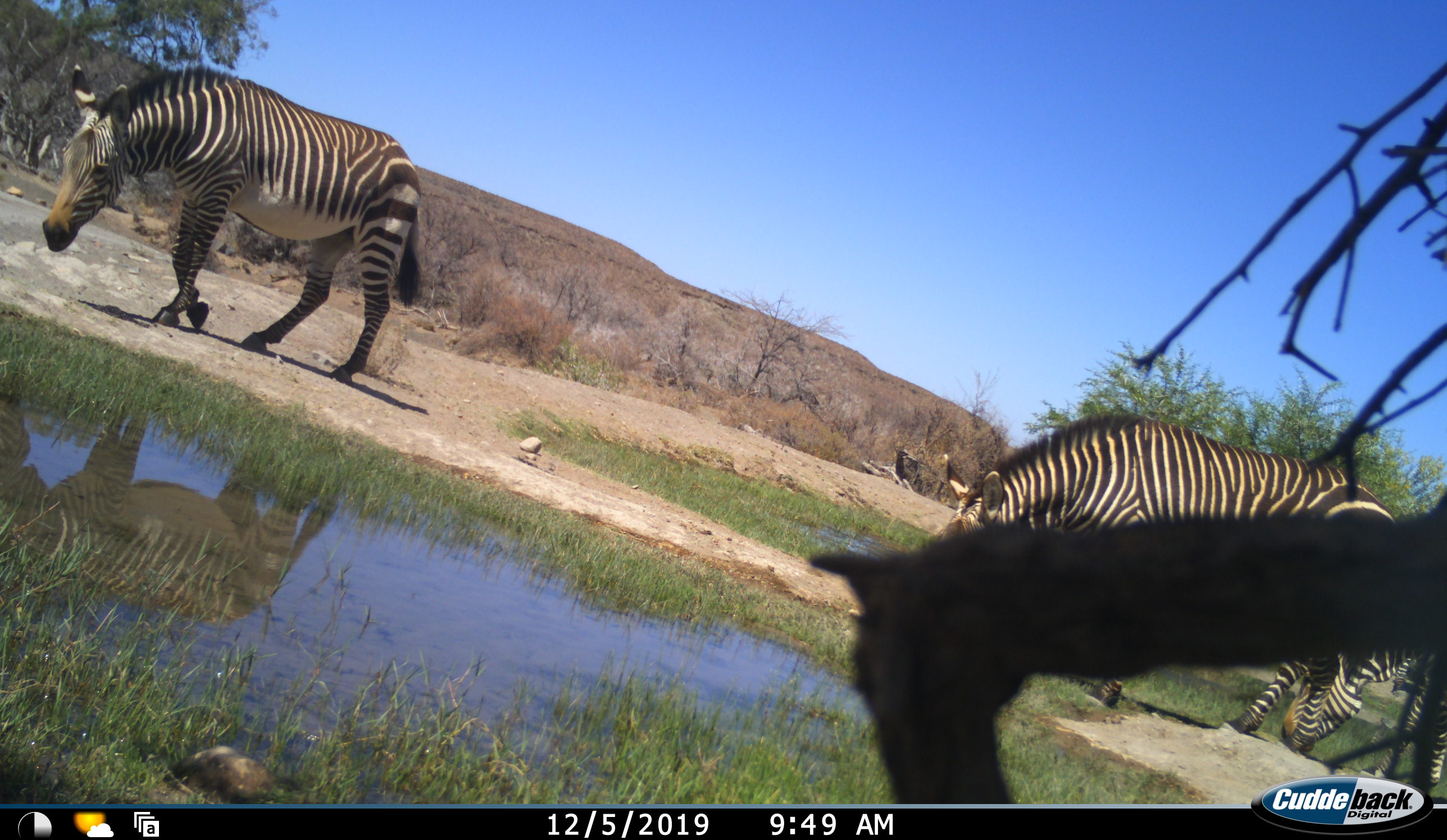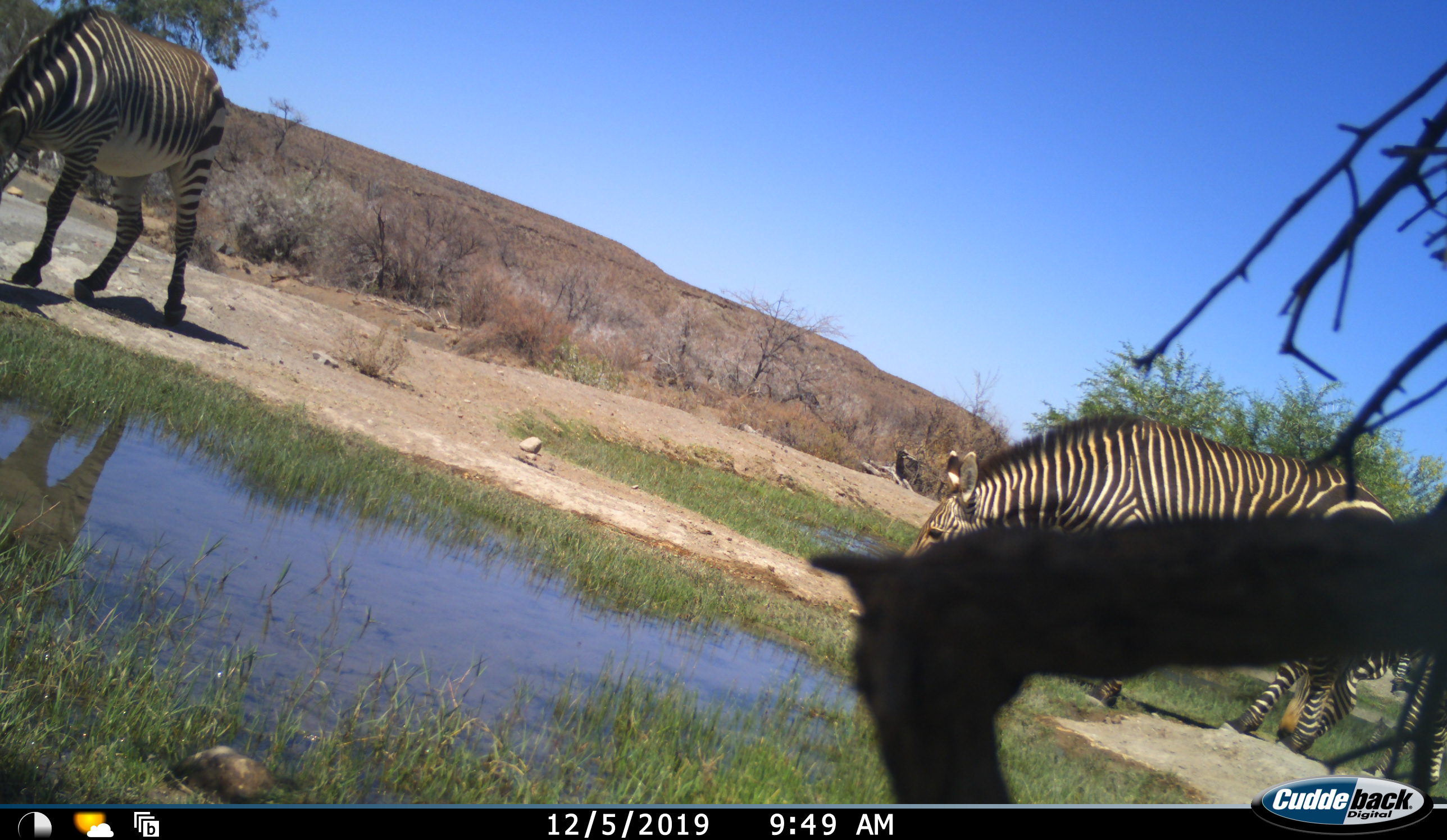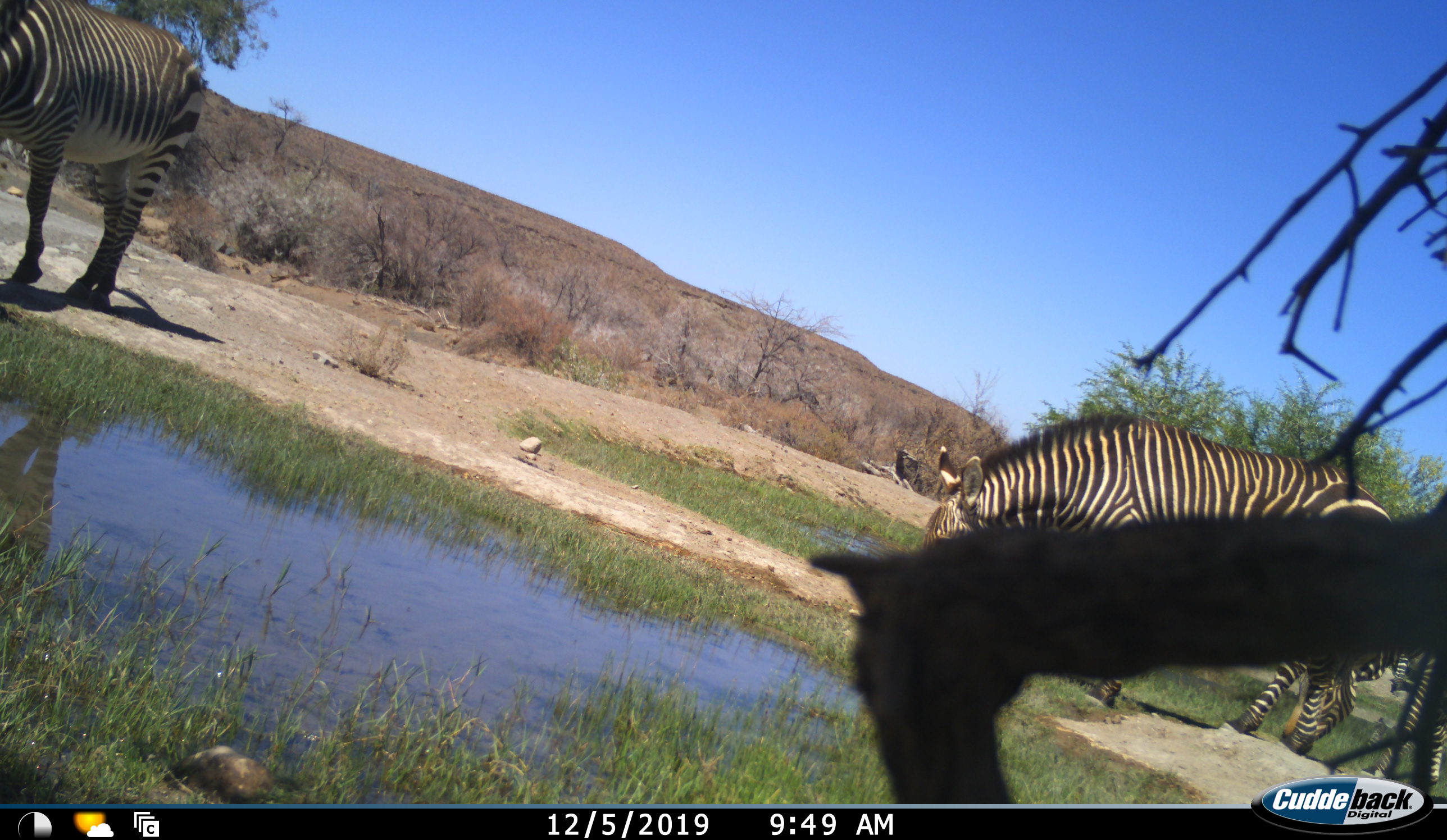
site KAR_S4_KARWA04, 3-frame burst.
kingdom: Animalia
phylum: Chordata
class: Mammalia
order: Perissodactyla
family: Equidae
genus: Equus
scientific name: Equus zebra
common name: mountain zebra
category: zebramountain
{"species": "zebramountain (mountain zebra) (Equus zebra)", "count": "3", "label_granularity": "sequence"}